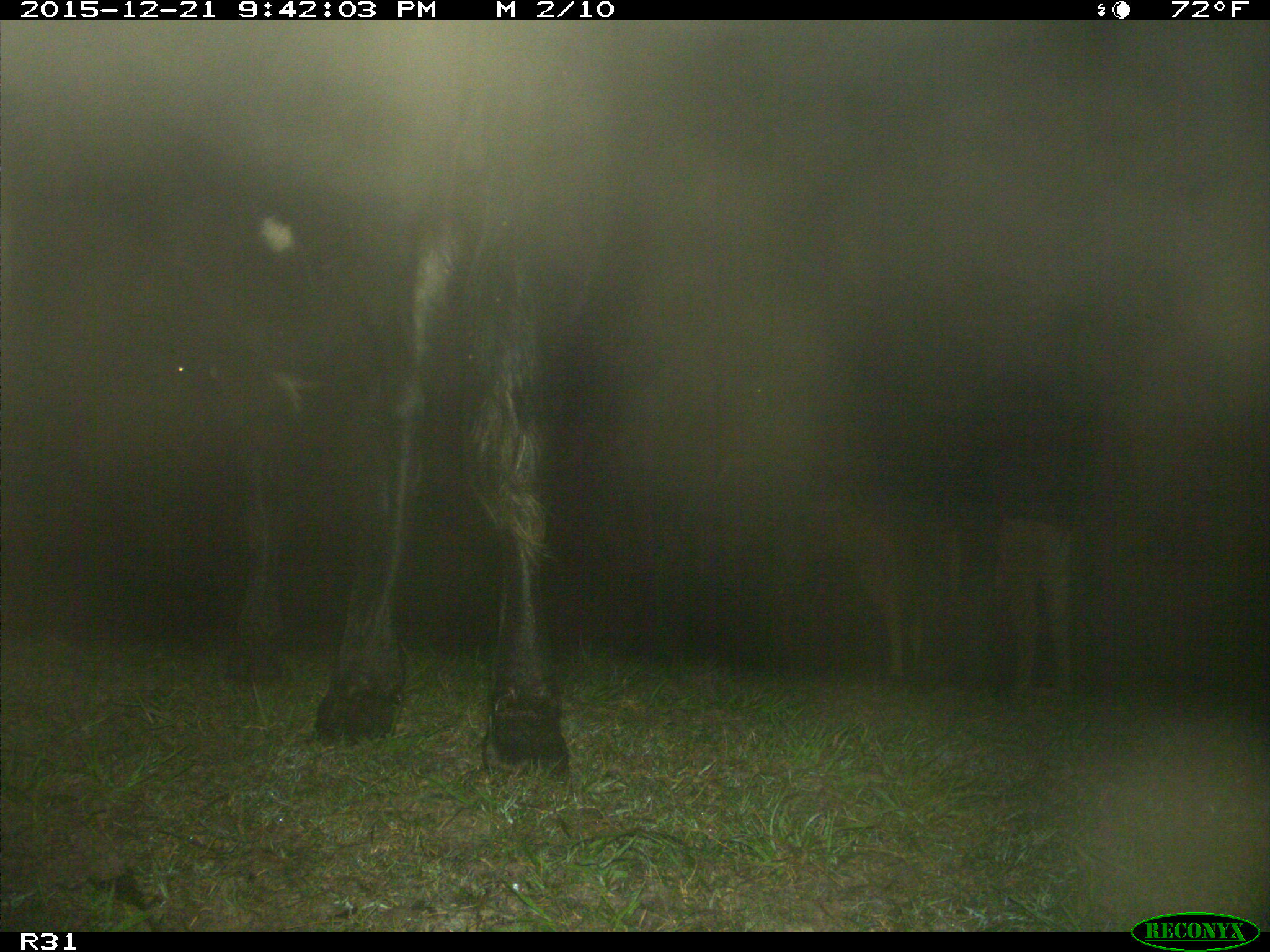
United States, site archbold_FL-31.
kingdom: Animalia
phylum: Chordata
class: Mammalia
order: Artiodactyla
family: Bovidae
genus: Bos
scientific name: Bos taurus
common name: domestic cow